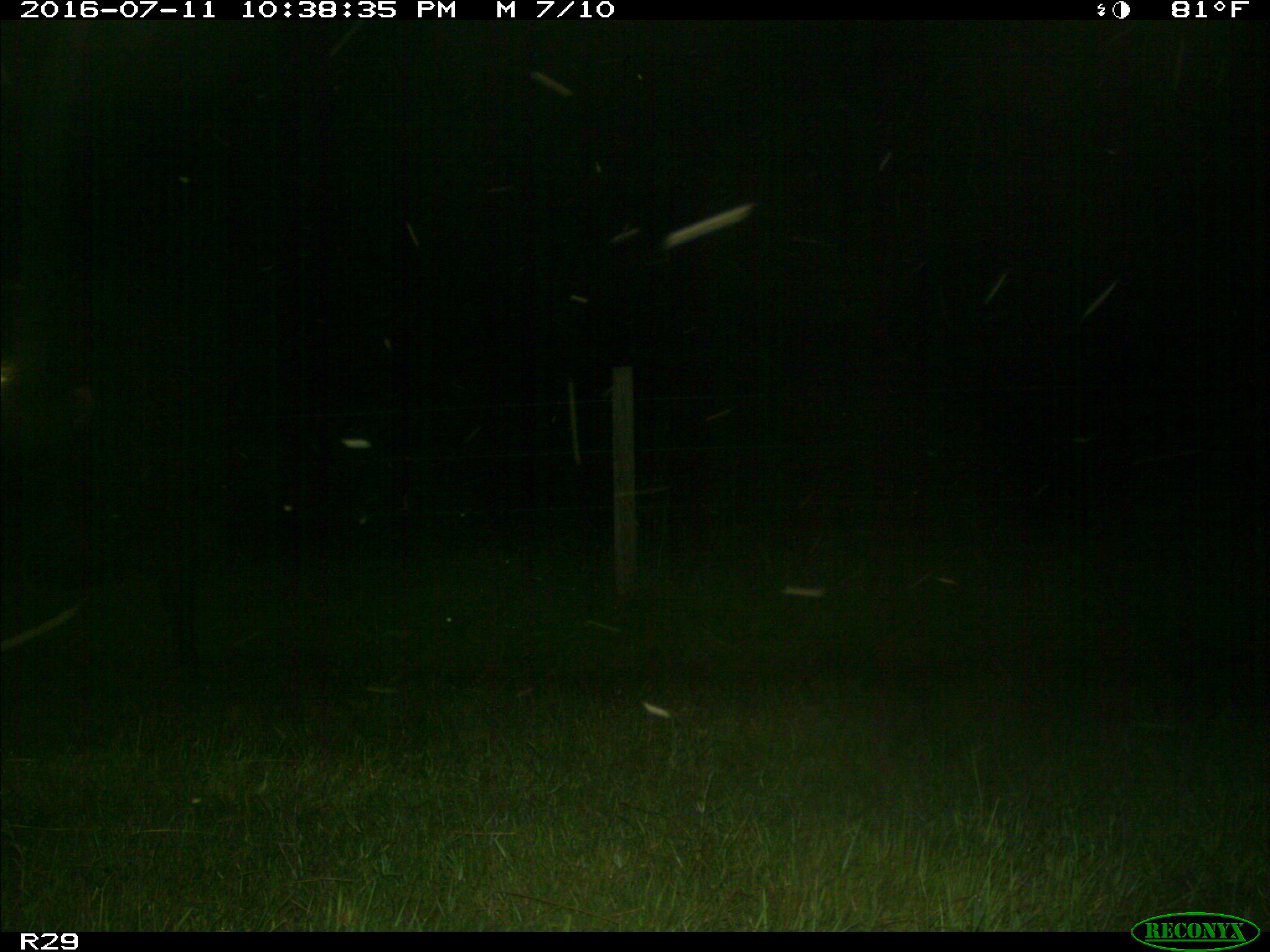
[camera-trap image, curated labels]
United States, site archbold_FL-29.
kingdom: Animalia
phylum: Chordata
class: Mammalia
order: Artiodactyla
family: Bovidae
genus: Bos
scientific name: Bos taurus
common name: domestic cow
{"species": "Bos taurus (domestic cow)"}